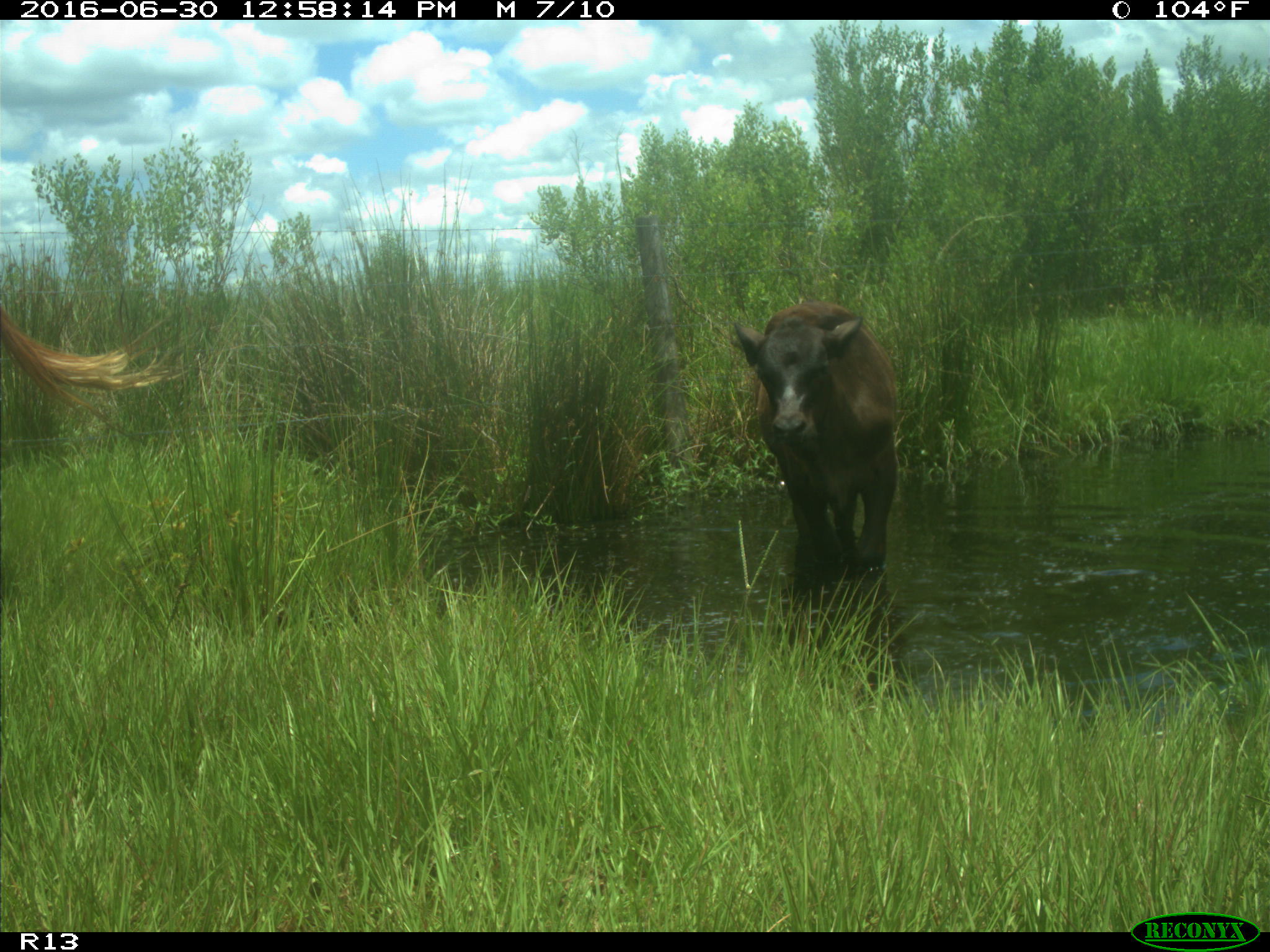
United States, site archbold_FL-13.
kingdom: Animalia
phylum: Chordata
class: Mammalia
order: Artiodactyla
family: Bovidae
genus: Bos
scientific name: Bos taurus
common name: domestic cow